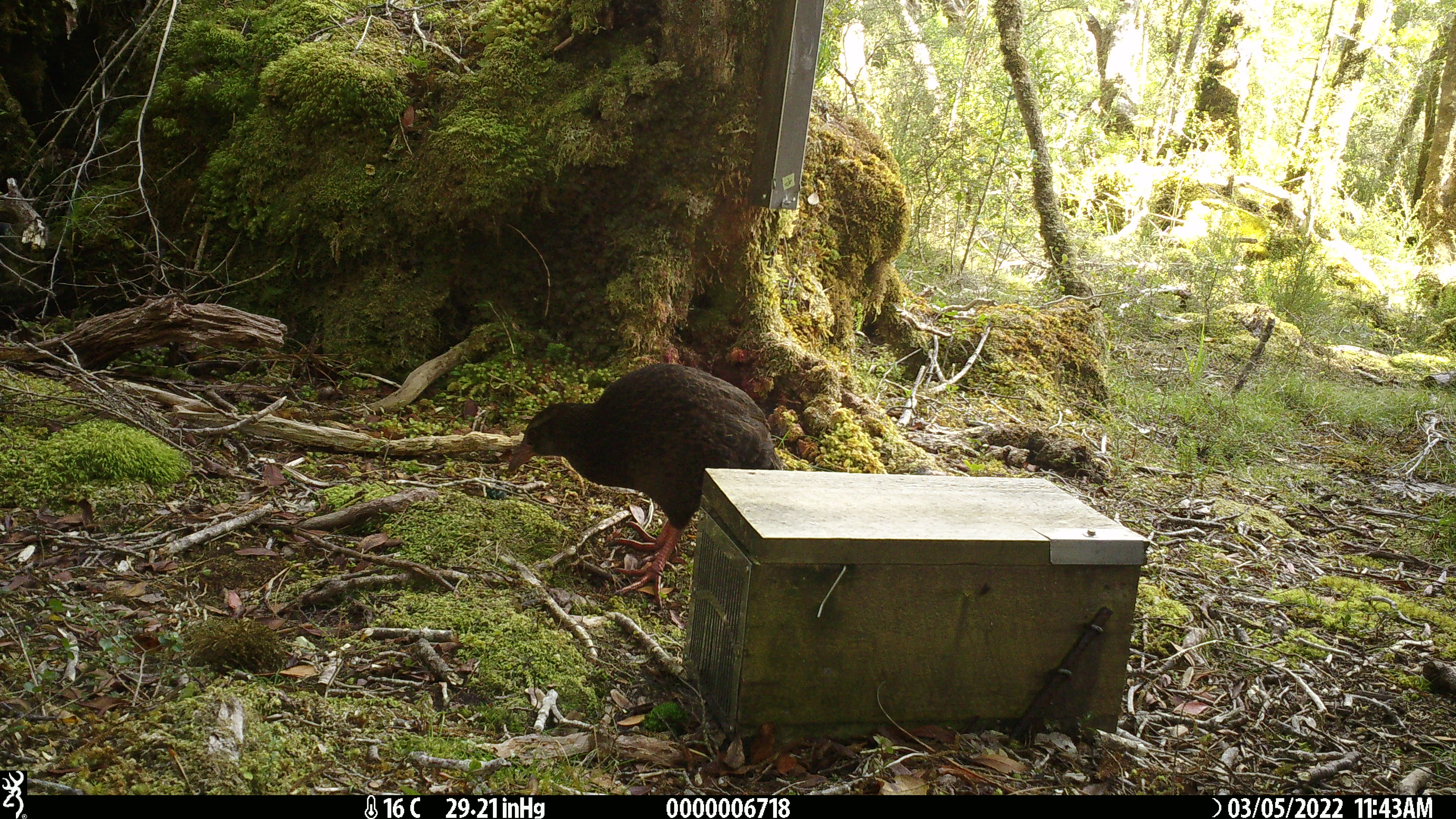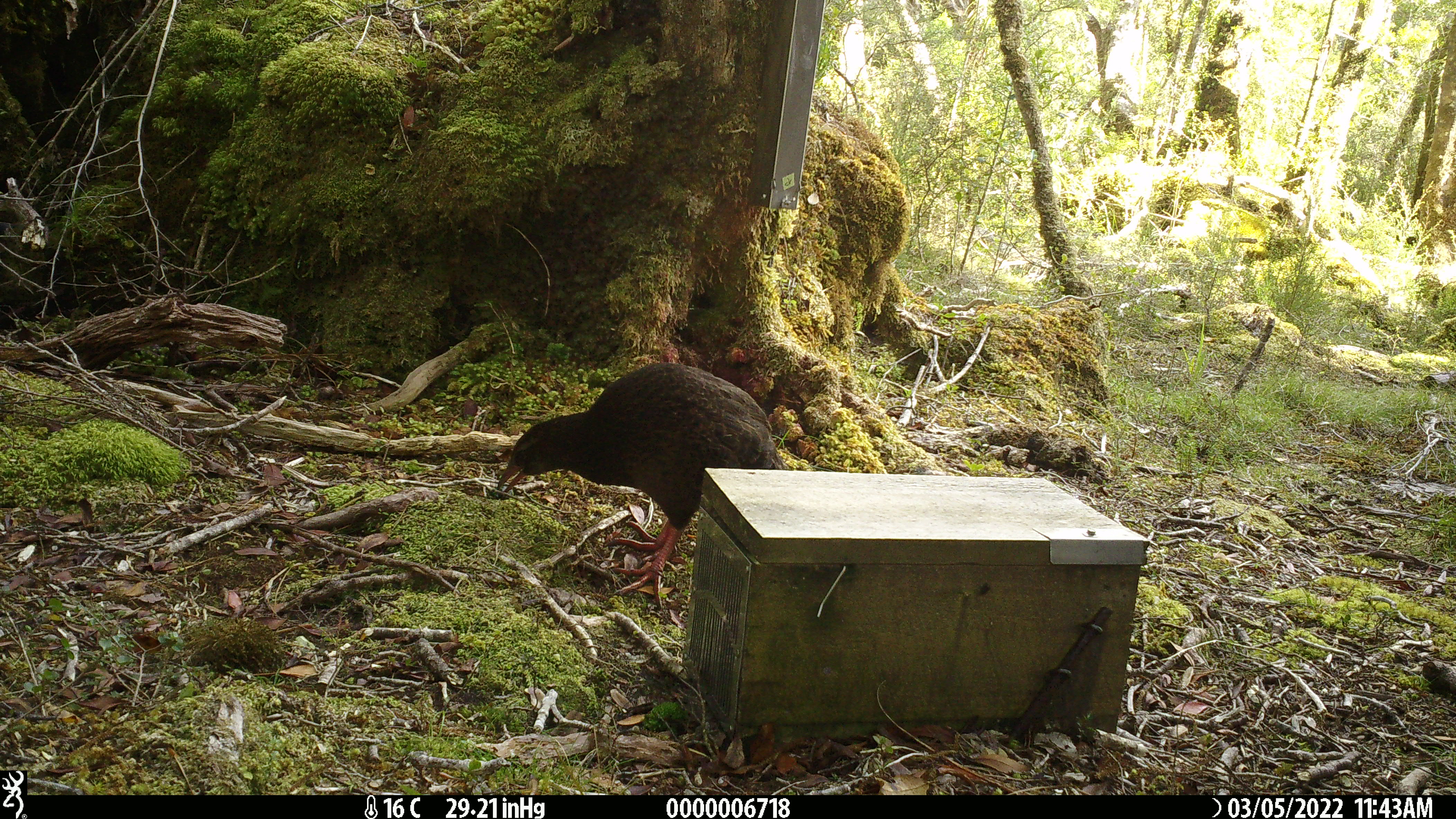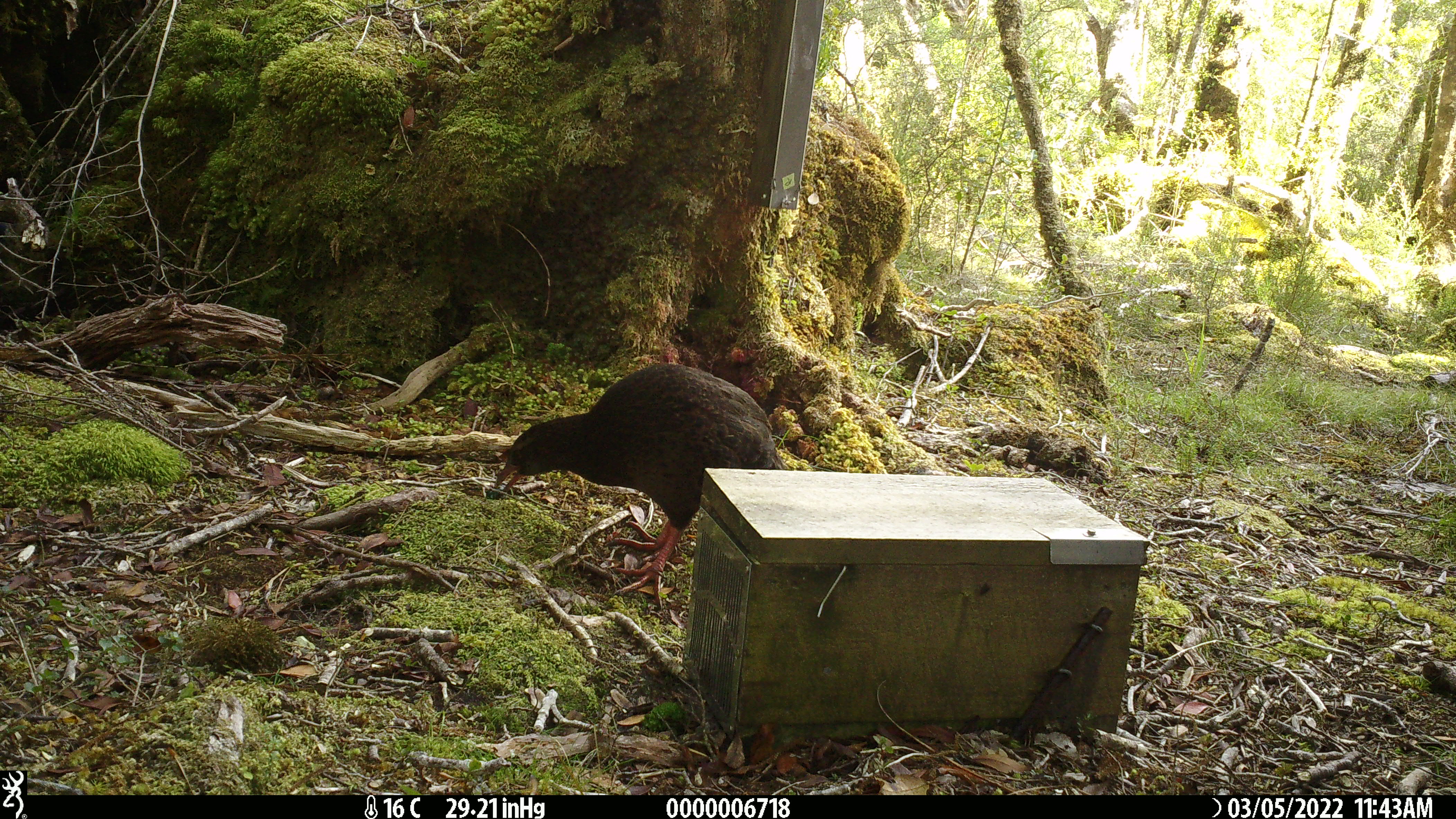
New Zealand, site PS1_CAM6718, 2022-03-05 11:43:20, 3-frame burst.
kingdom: Animalia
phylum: Chordata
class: Aves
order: Gruiformes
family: Rallidae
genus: Gallirallus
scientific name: Gallirallus australis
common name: weka